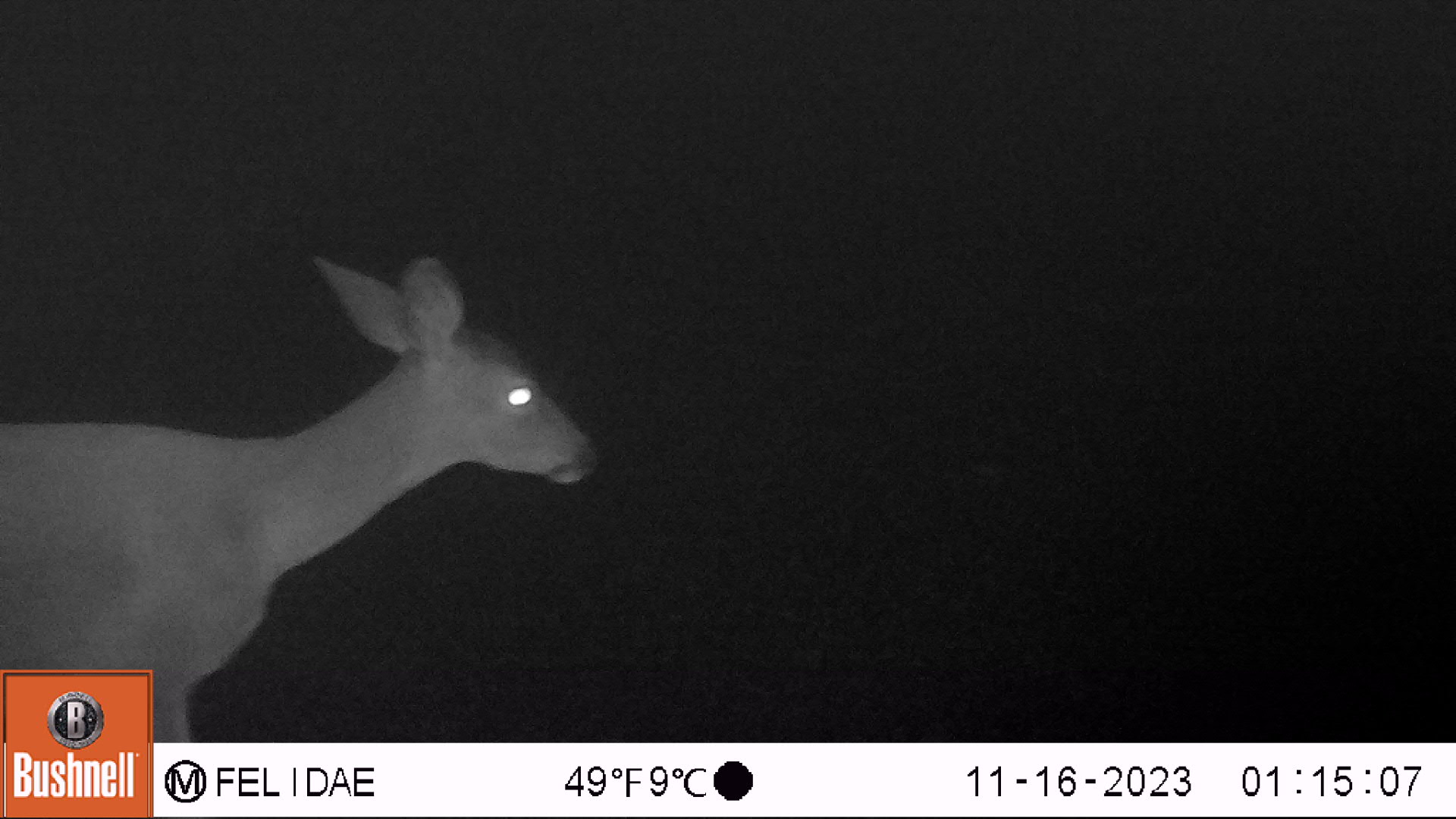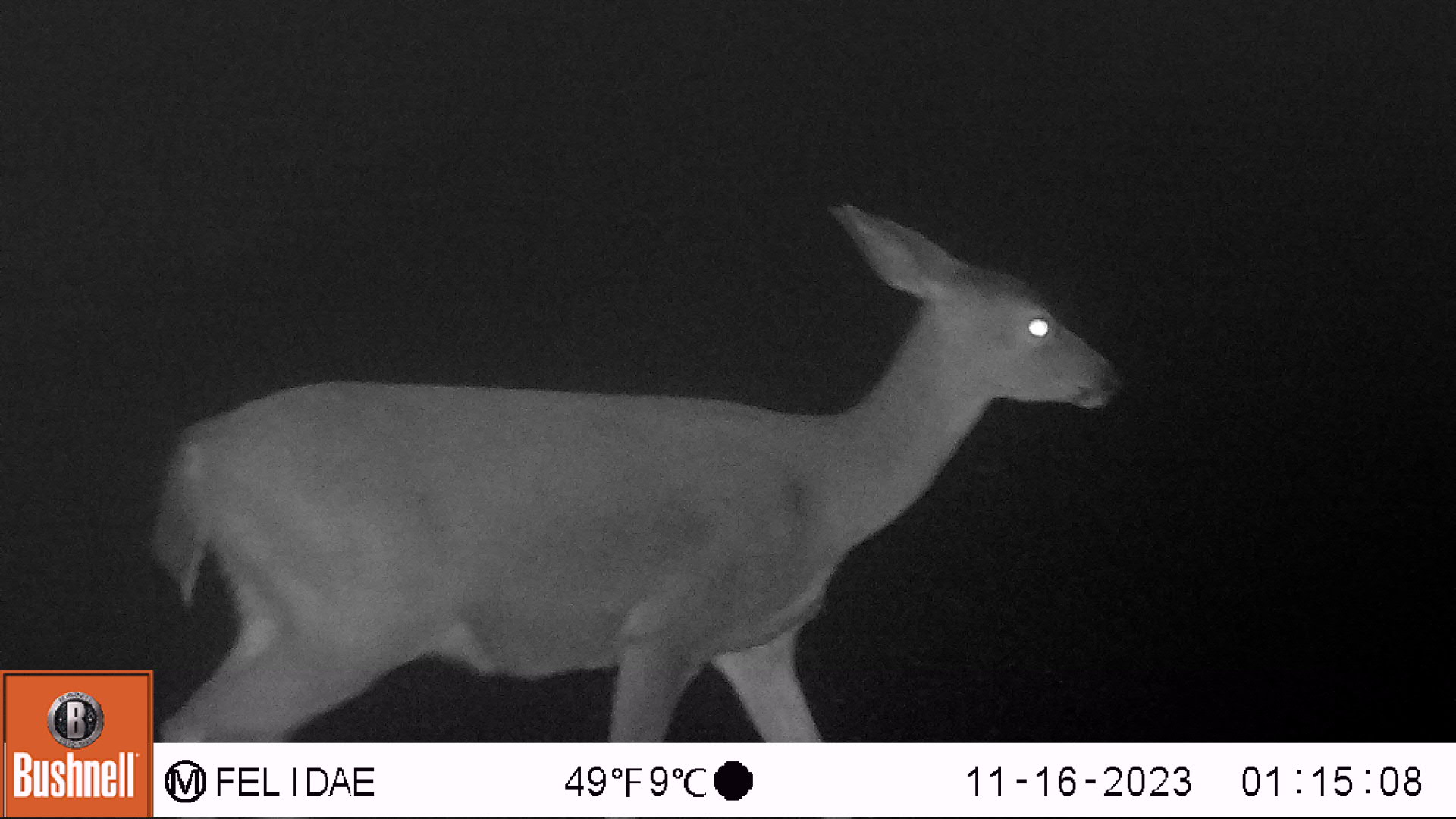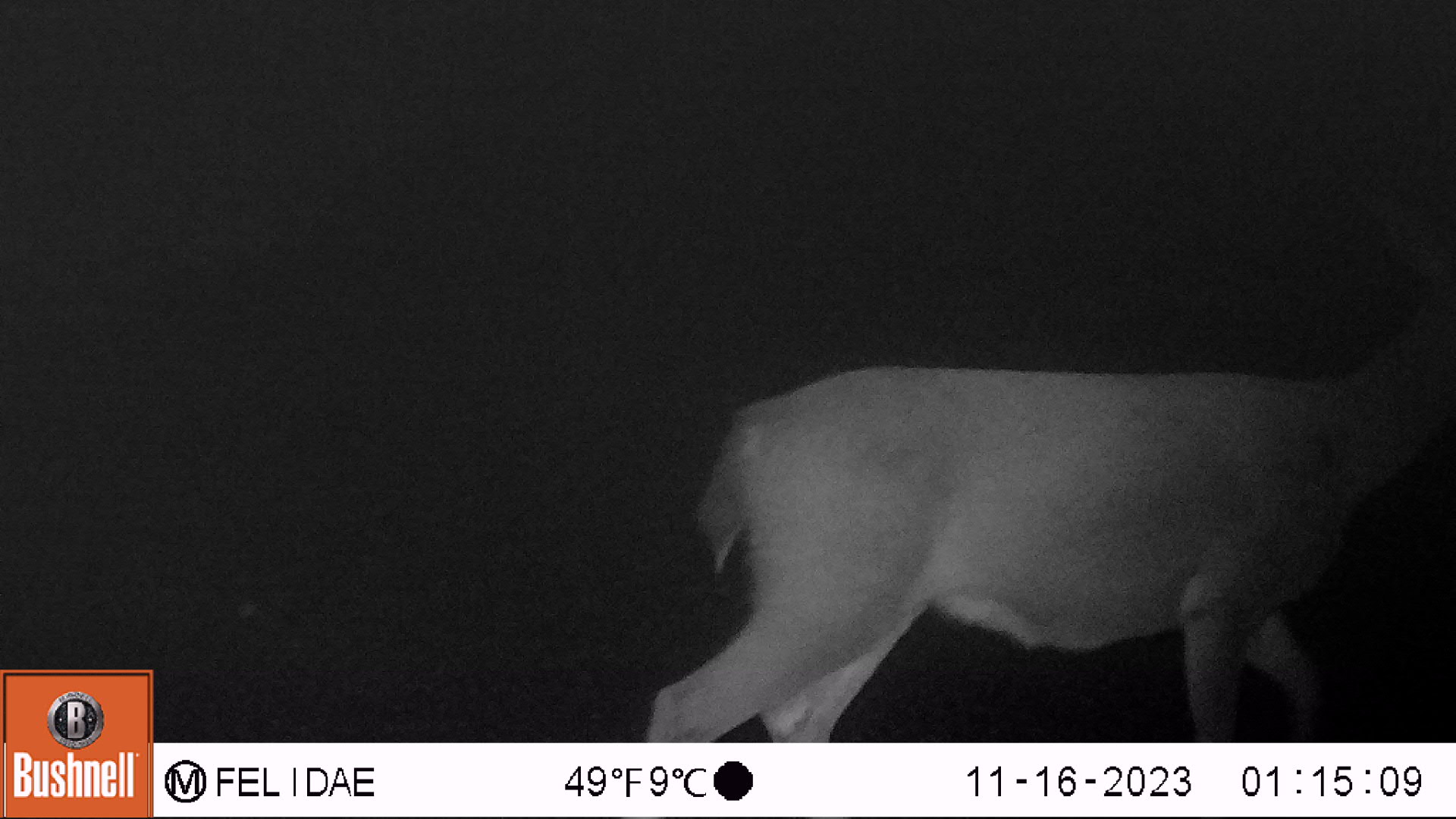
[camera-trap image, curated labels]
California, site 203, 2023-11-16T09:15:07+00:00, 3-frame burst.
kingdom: Animalia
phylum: Chordata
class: Mammalia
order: Artiodactyla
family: Cervidae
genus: Odocoileus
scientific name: Odocoileus hemionus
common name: mule deer